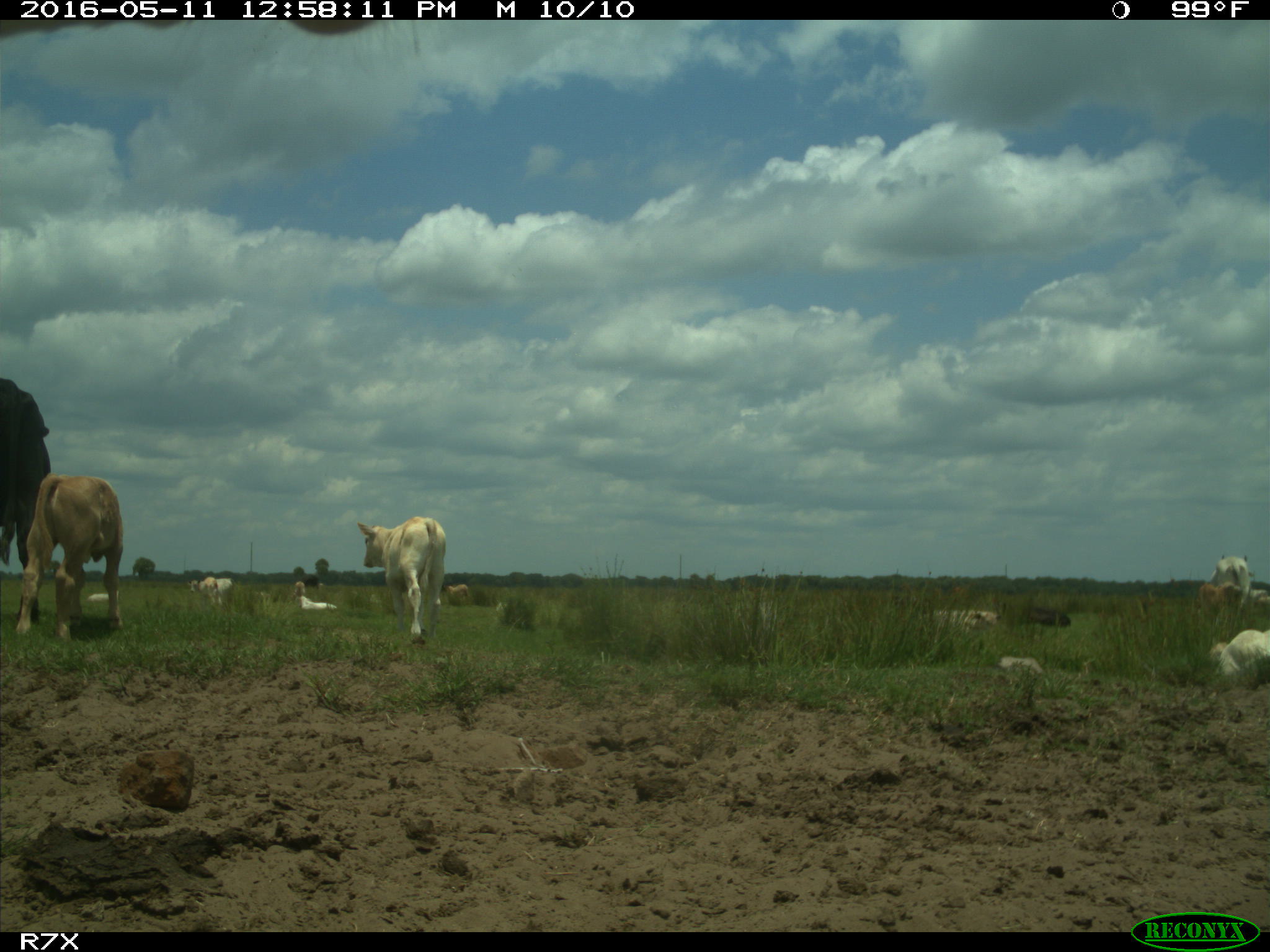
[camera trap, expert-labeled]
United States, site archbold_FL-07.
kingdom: Animalia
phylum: Chordata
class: Mammalia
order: Artiodactyla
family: Bovidae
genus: Bos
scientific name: Bos taurus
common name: domestic cow